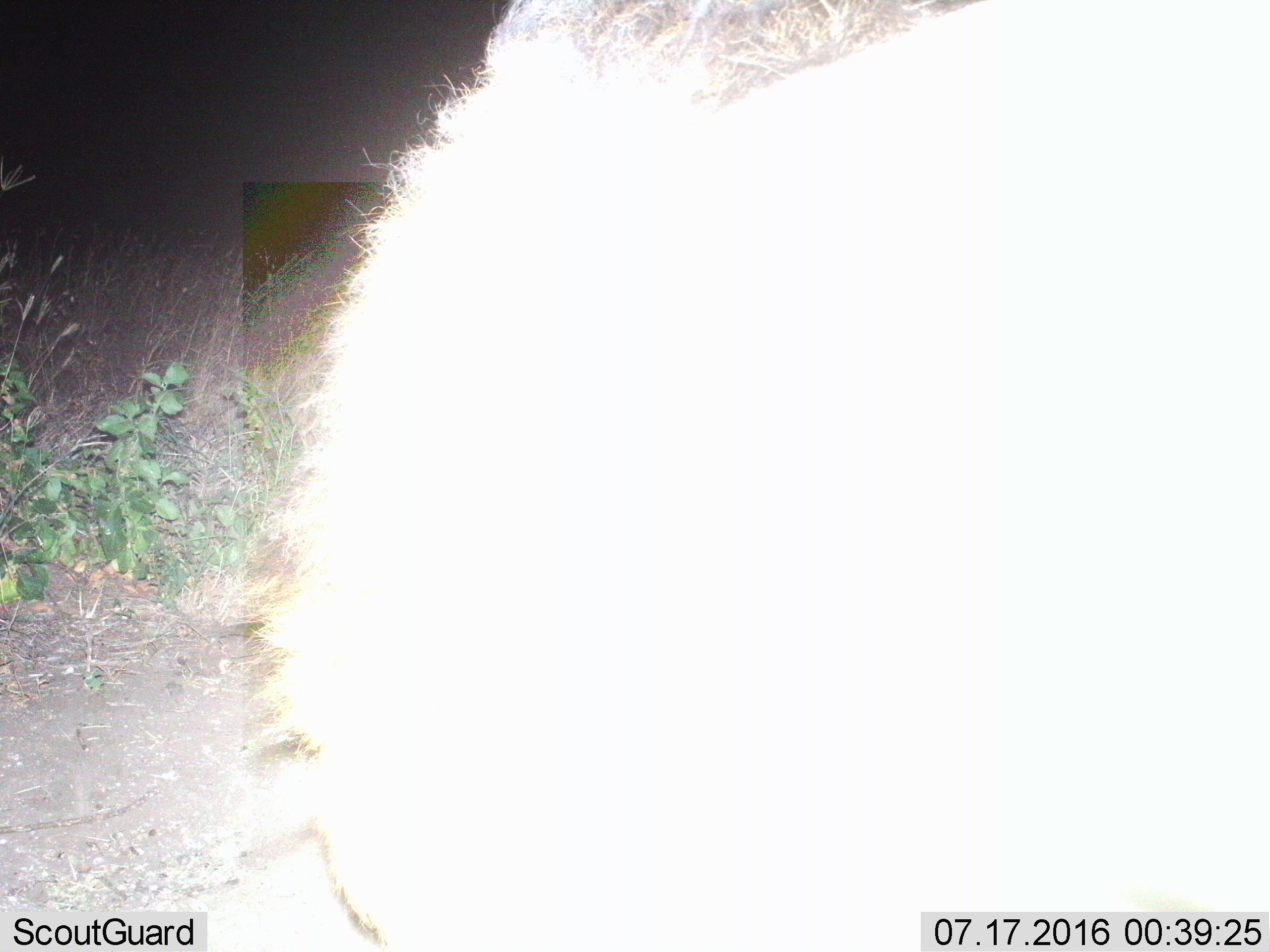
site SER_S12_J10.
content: unidentified animal